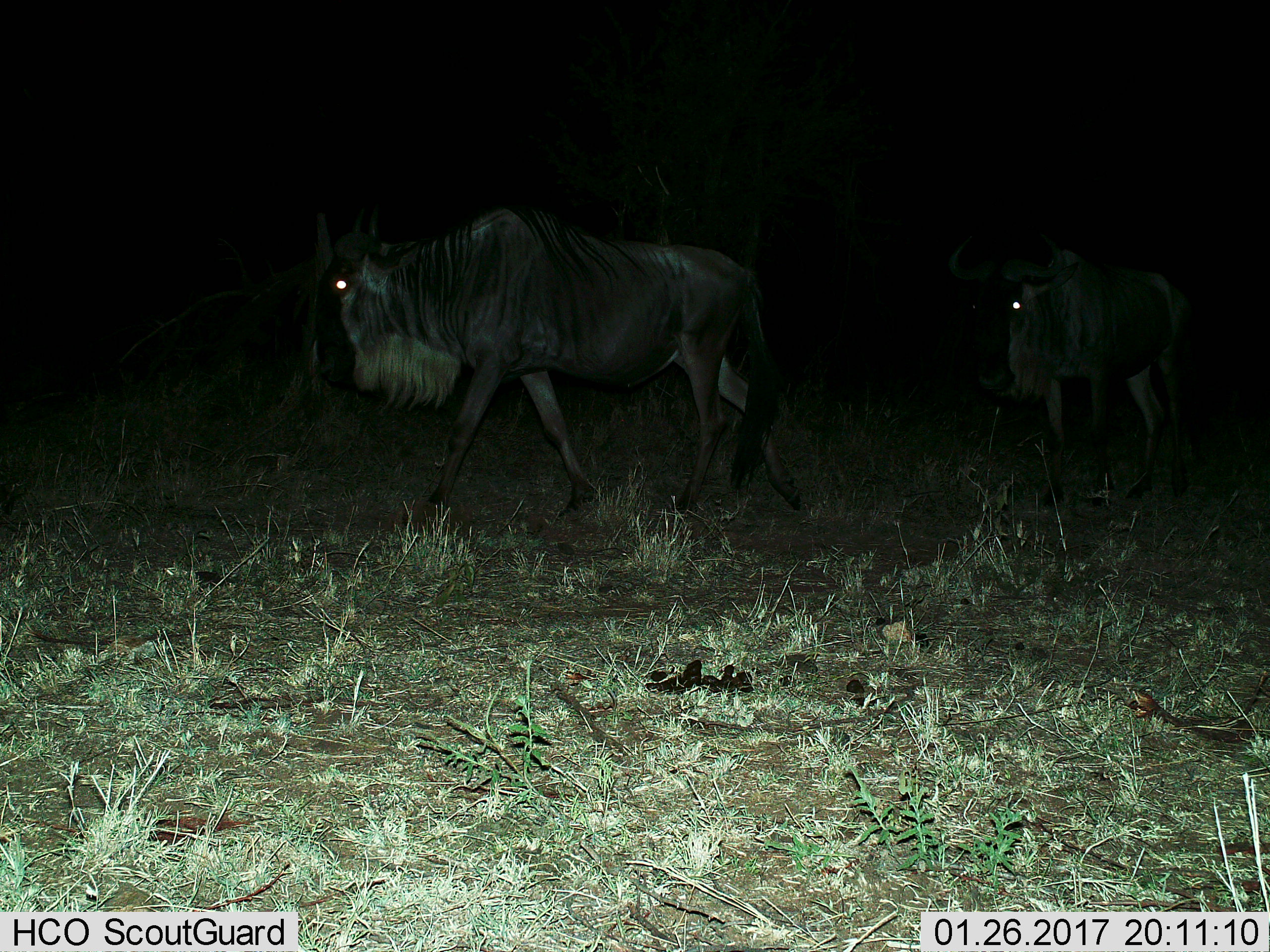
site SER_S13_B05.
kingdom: Animalia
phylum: Chordata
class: Mammalia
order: Artiodactyla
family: Bovidae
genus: Connochaetes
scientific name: Connochaetes taurinus taurinus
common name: blue wildebeest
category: wildebeestblue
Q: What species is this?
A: Wildebeestblue (blue wildebeest) (Connochaetes taurinus taurinus).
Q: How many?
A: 2.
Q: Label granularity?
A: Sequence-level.